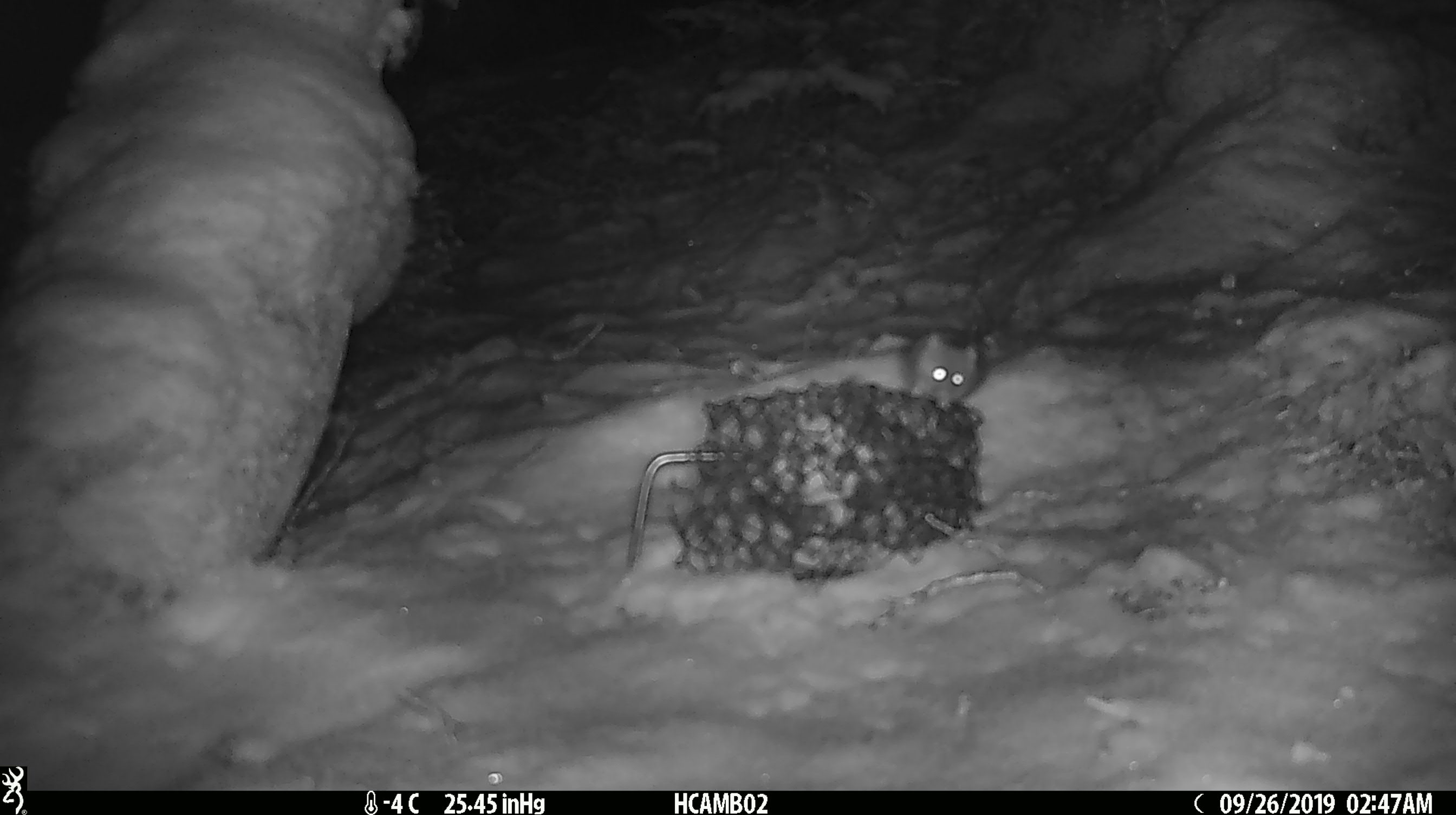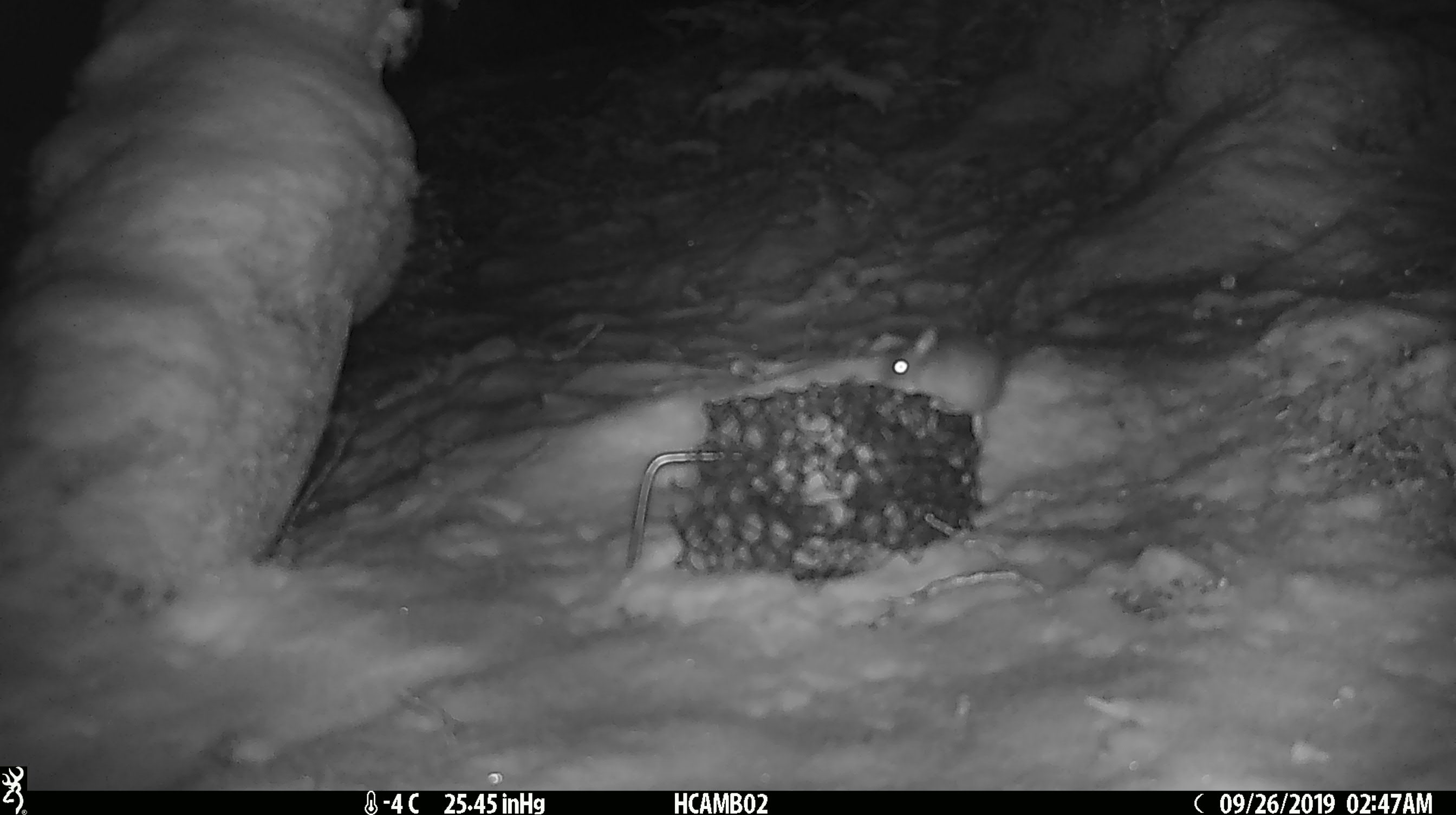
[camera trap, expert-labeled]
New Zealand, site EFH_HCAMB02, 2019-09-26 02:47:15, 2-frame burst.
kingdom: Animalia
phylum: Chordata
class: Mammalia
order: Rodentia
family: Muridae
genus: Mus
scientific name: Mus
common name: mouse